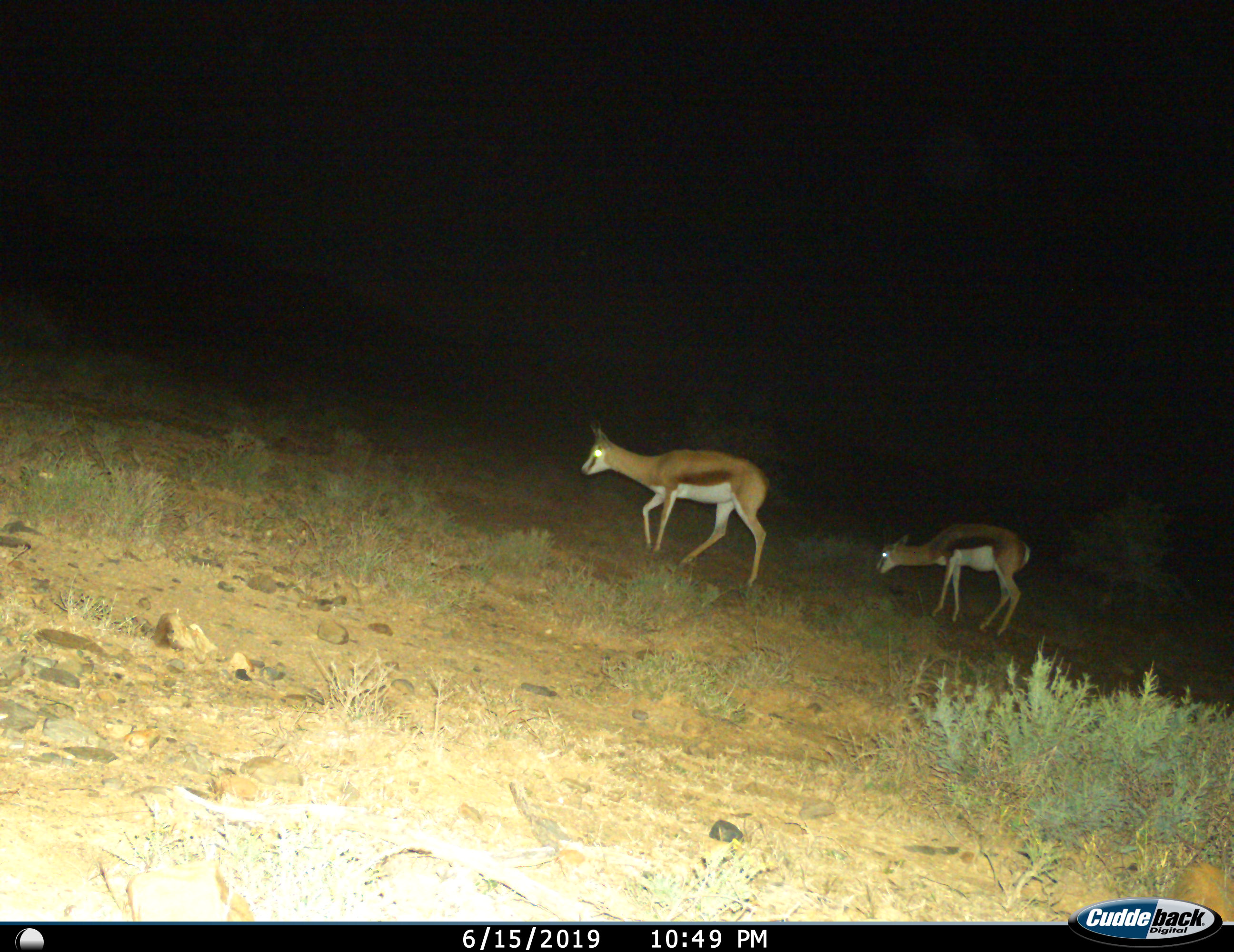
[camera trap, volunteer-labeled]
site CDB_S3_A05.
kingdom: Animalia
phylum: Chordata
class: Mammalia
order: Artiodactyla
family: Bovidae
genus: Antidorcas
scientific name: Antidorcas marsupialis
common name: springbok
Springbok (Antidorcas marsupialis), count 2. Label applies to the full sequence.